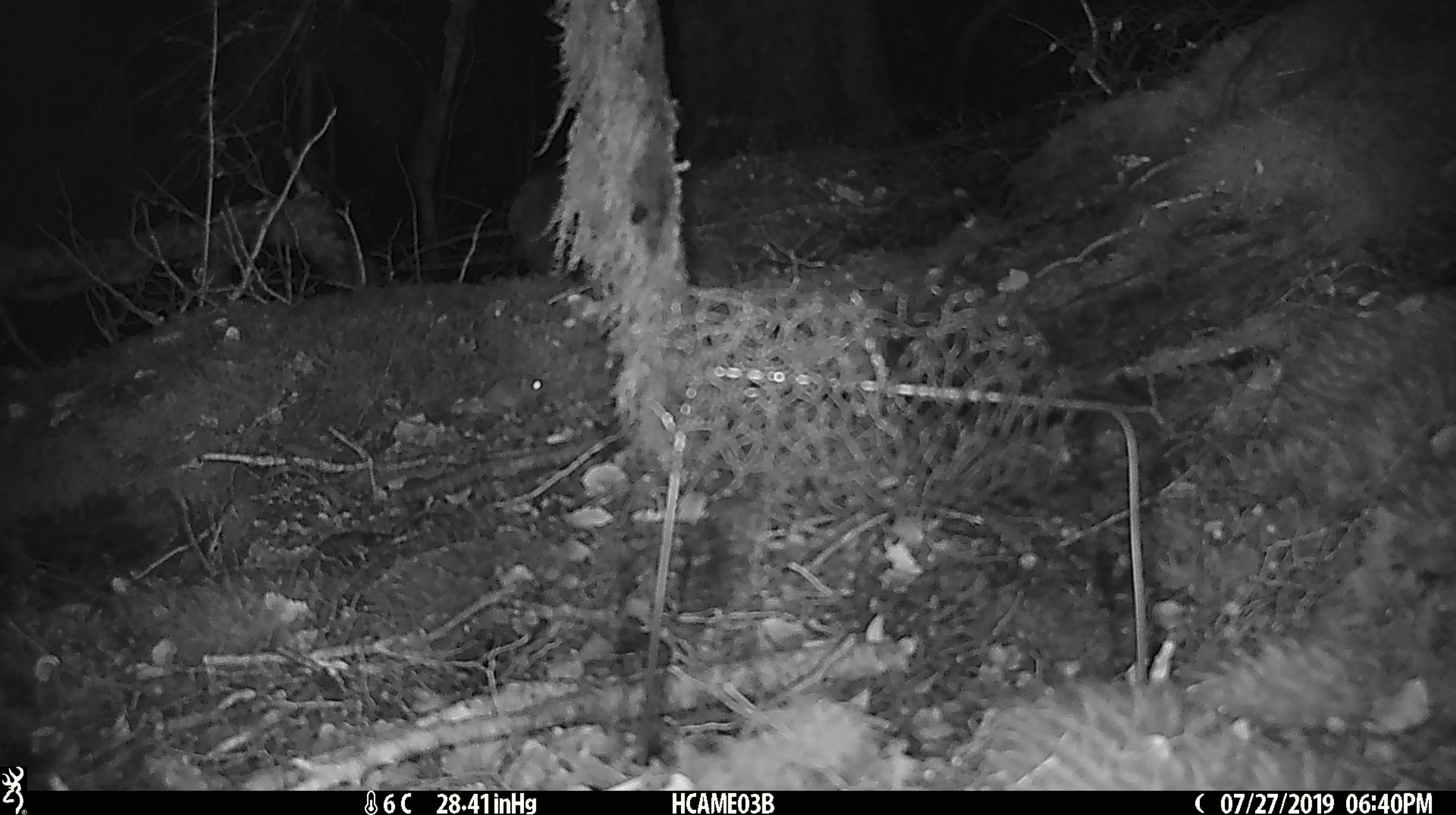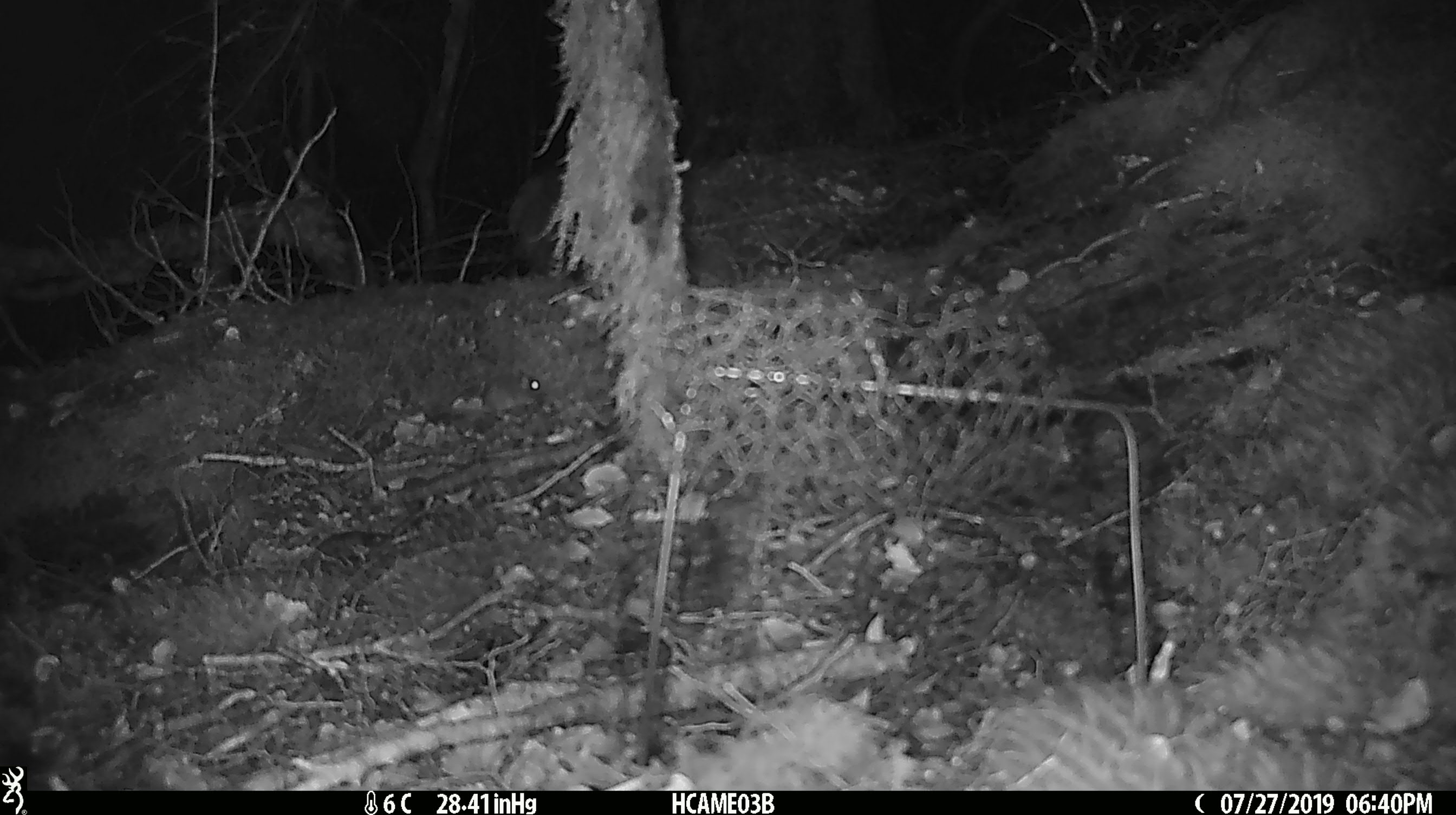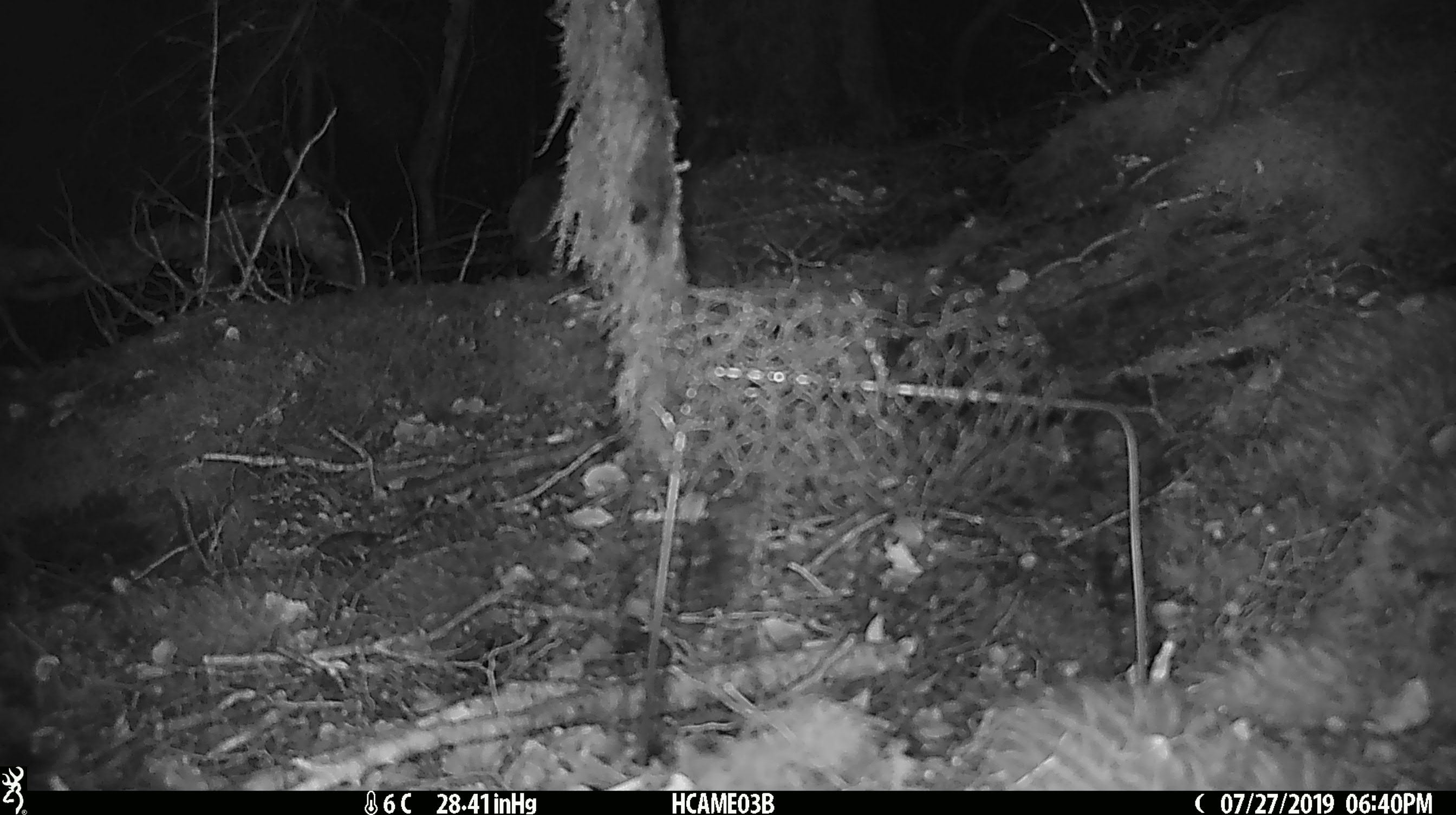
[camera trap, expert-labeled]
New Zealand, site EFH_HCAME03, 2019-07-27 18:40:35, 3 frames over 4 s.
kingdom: Animalia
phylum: Chordata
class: Mammalia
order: Rodentia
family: Muridae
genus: Mus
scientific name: Mus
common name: mouse